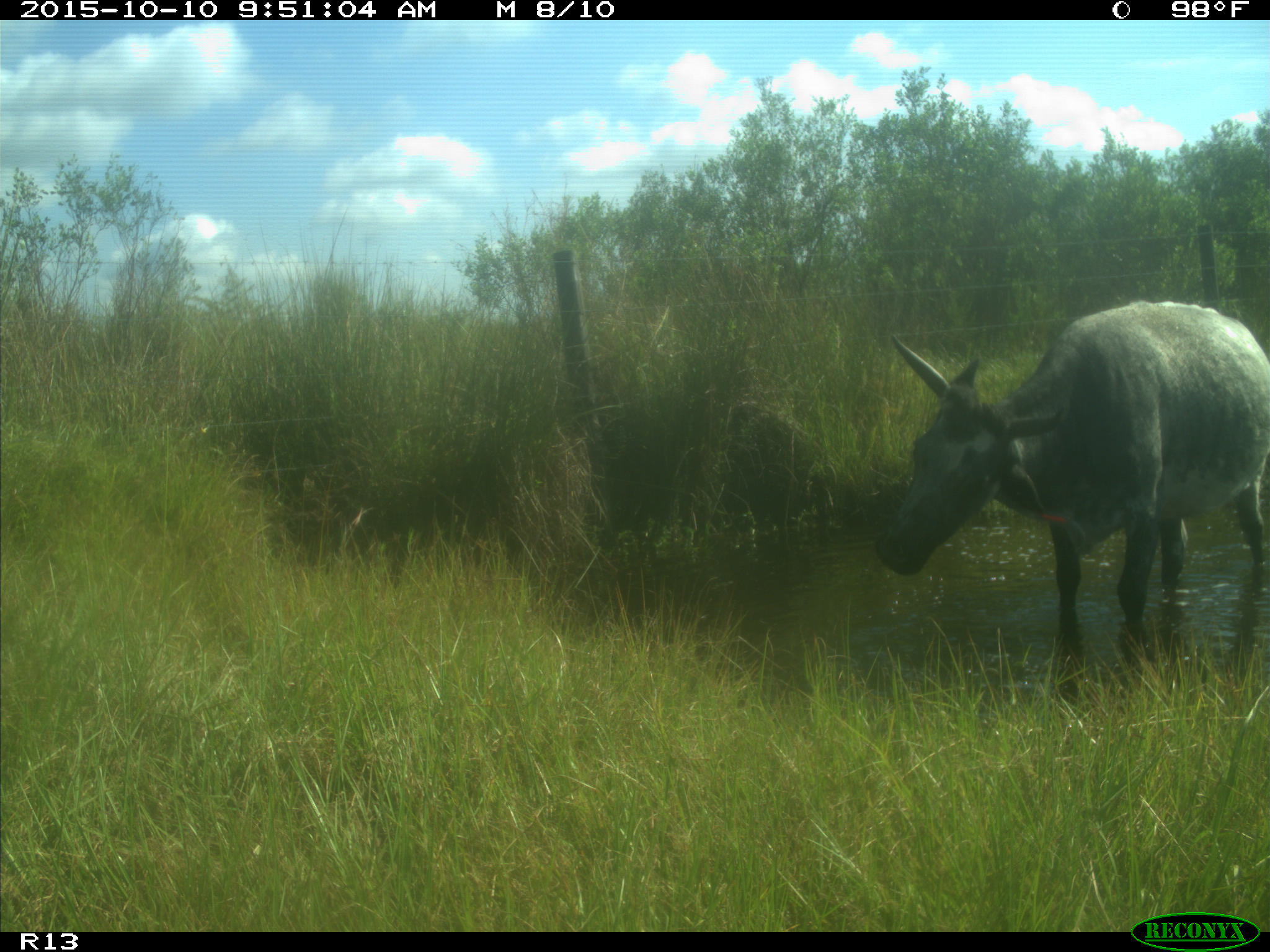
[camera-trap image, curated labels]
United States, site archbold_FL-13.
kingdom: Animalia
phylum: Chordata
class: Mammalia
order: Artiodactyla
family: Bovidae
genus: Bos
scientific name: Bos taurus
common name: domestic cow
Bos taurus (domestic cow).